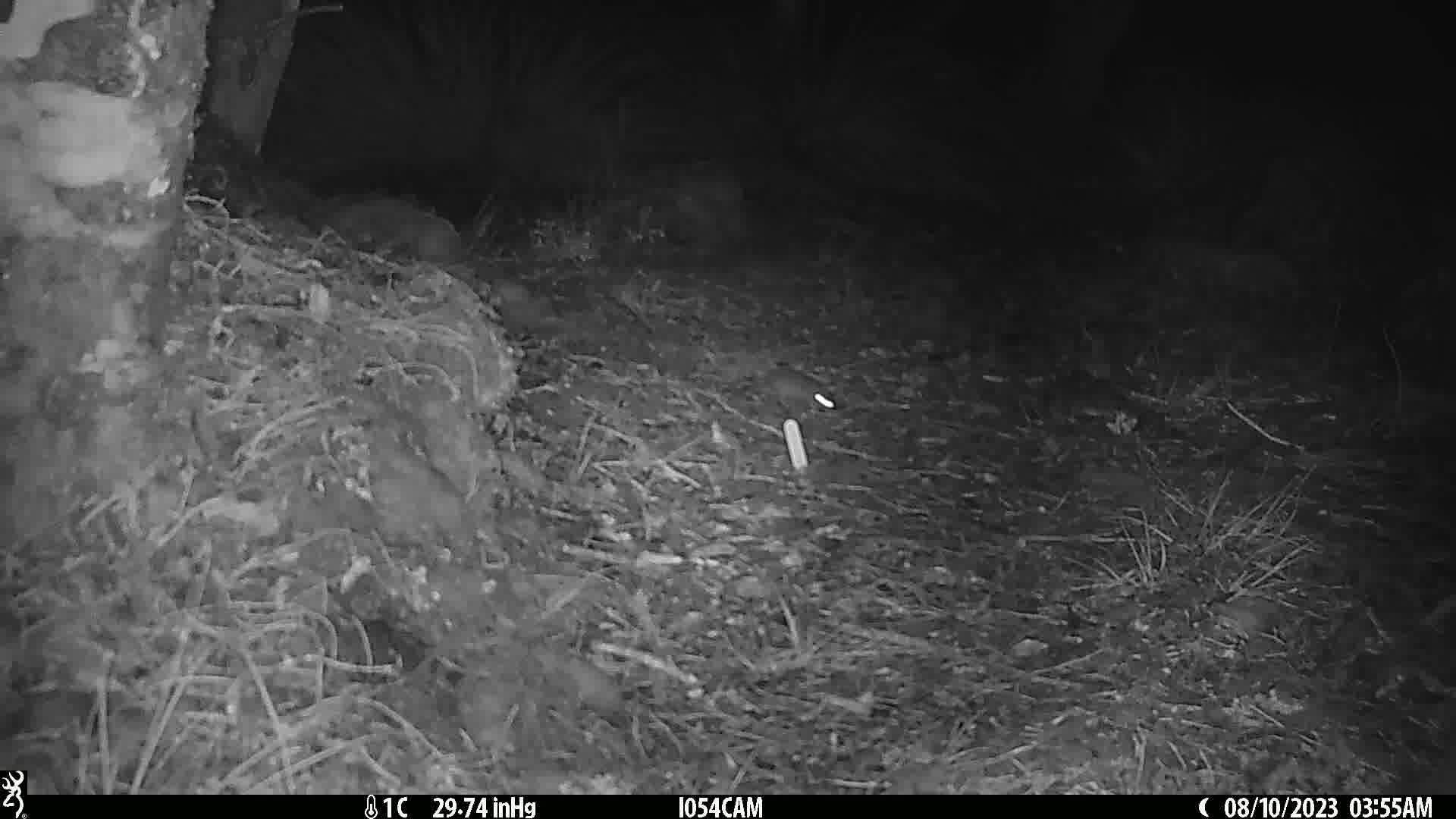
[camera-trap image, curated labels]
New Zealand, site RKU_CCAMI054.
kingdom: Animalia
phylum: Chordata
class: Mammalia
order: Rodentia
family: Muridae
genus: Rattus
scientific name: Rattus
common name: rat